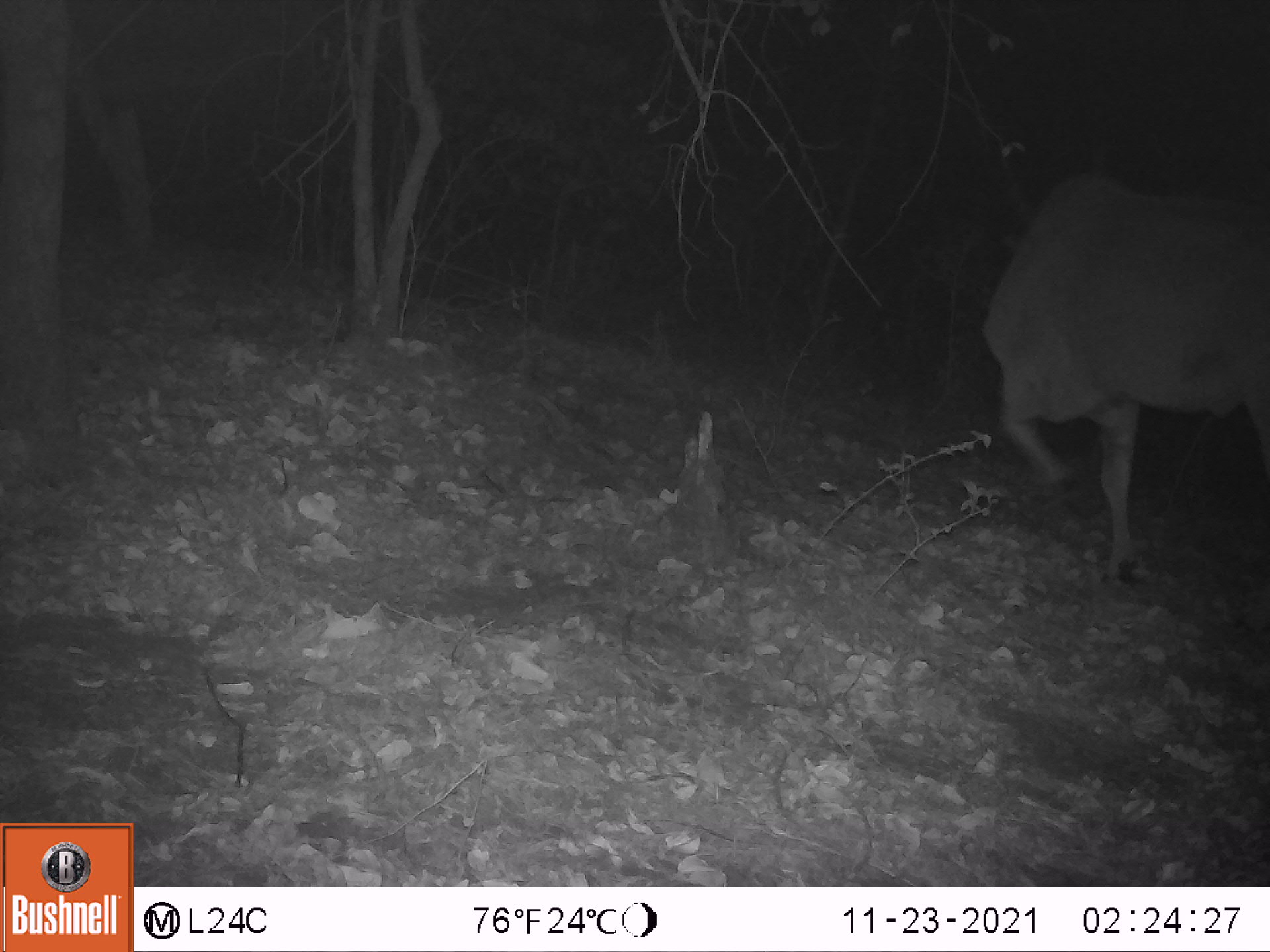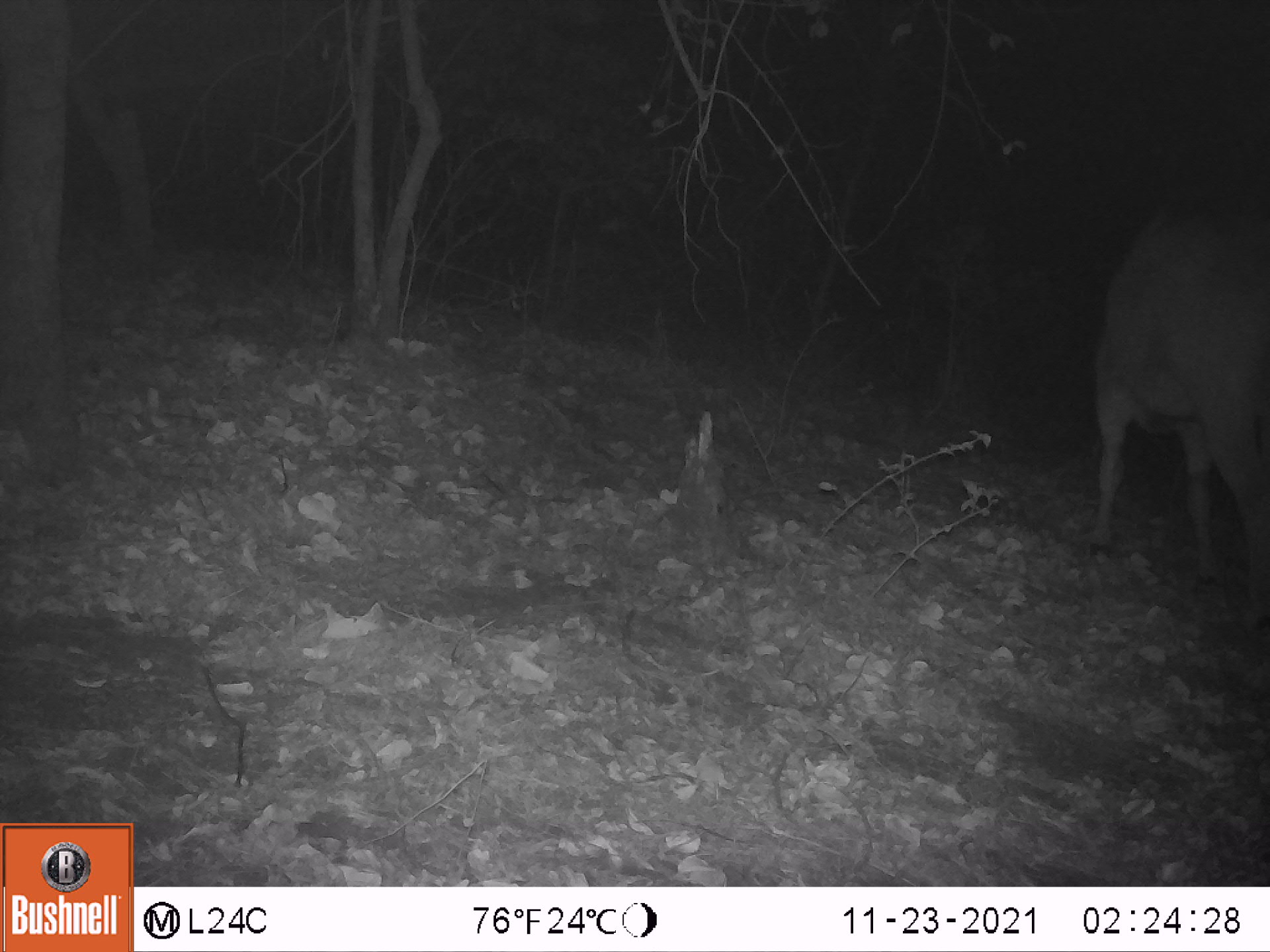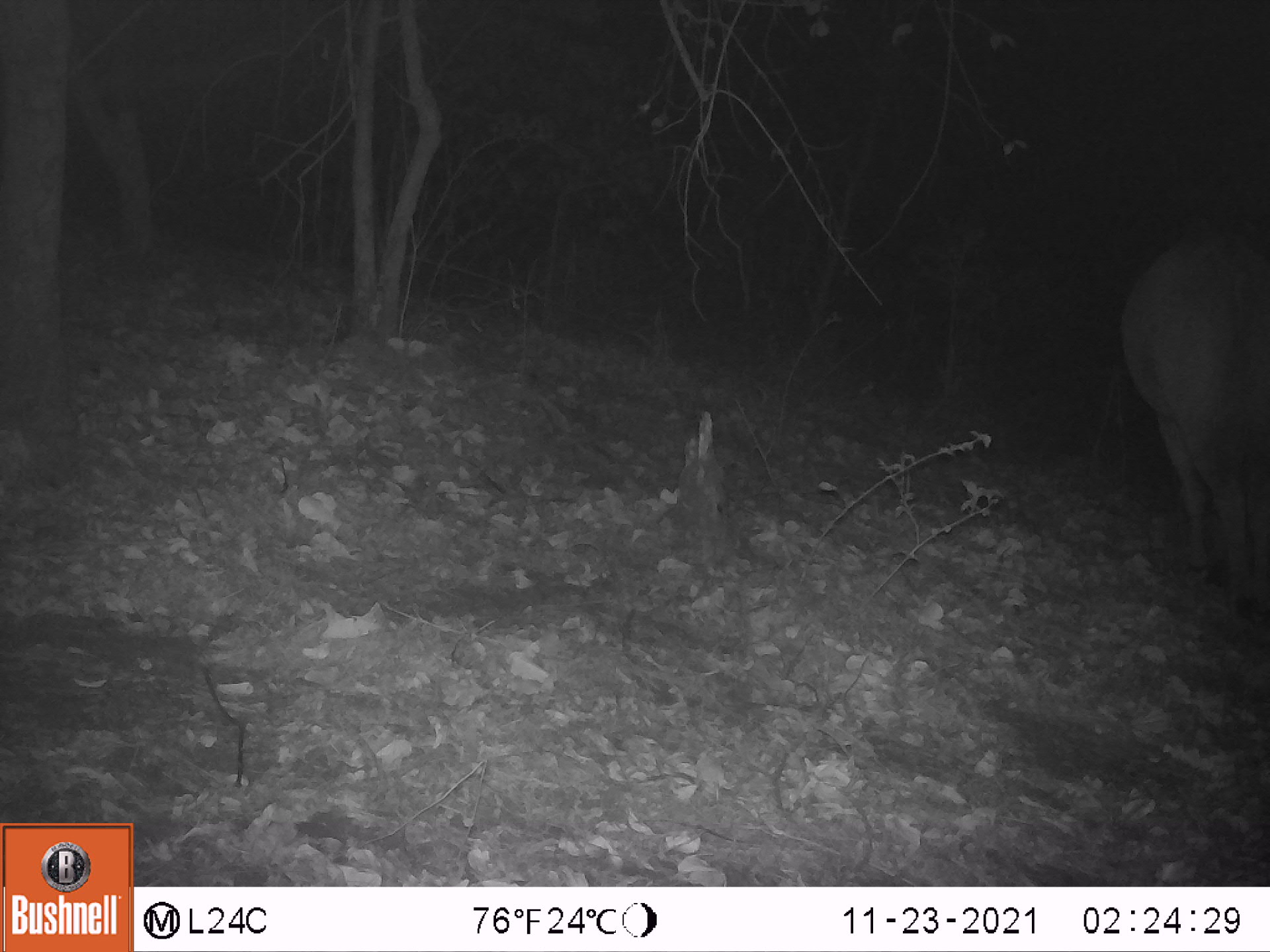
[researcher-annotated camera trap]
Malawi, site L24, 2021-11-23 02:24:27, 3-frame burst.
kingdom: Animalia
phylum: Chordata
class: Mammalia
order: Artiodactyla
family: Bovidae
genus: Tragelaphus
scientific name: Tragelaphus oryx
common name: common eland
Common eland (Tragelaphus oryx), count 1.